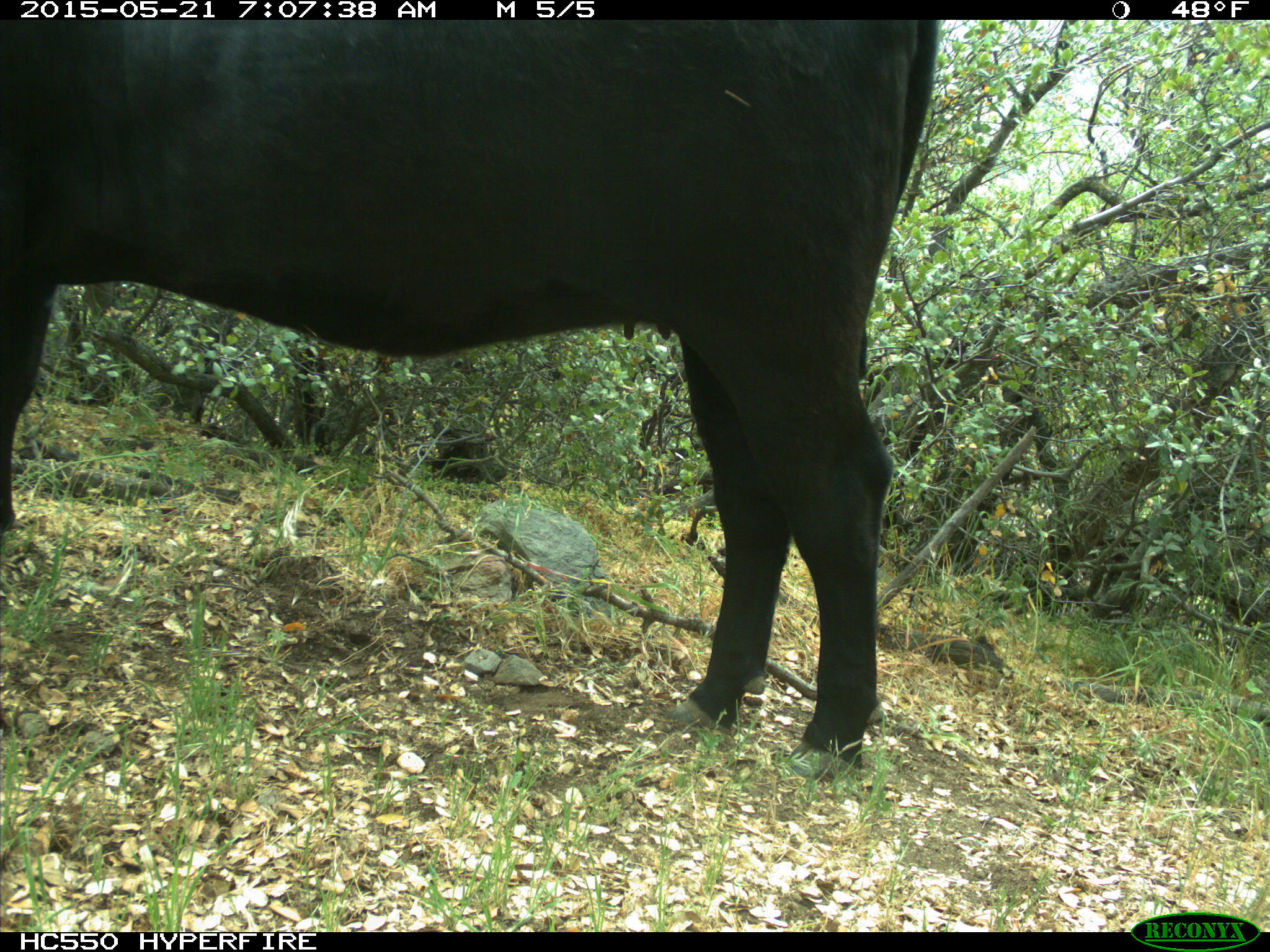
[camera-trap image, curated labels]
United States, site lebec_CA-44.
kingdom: Animalia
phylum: Chordata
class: Mammalia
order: Artiodactyla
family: Bovidae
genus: Bos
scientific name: Bos taurus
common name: domestic cow